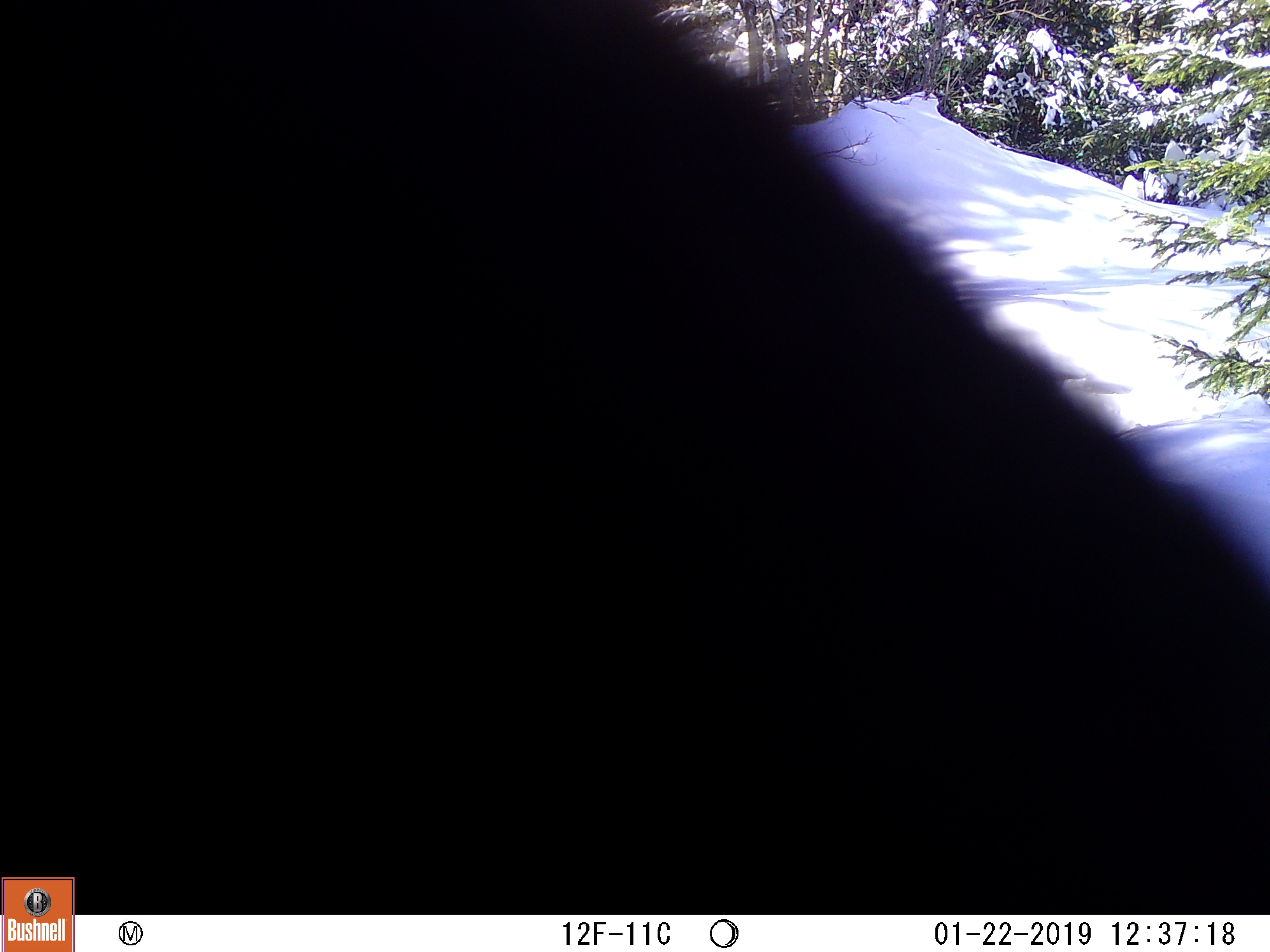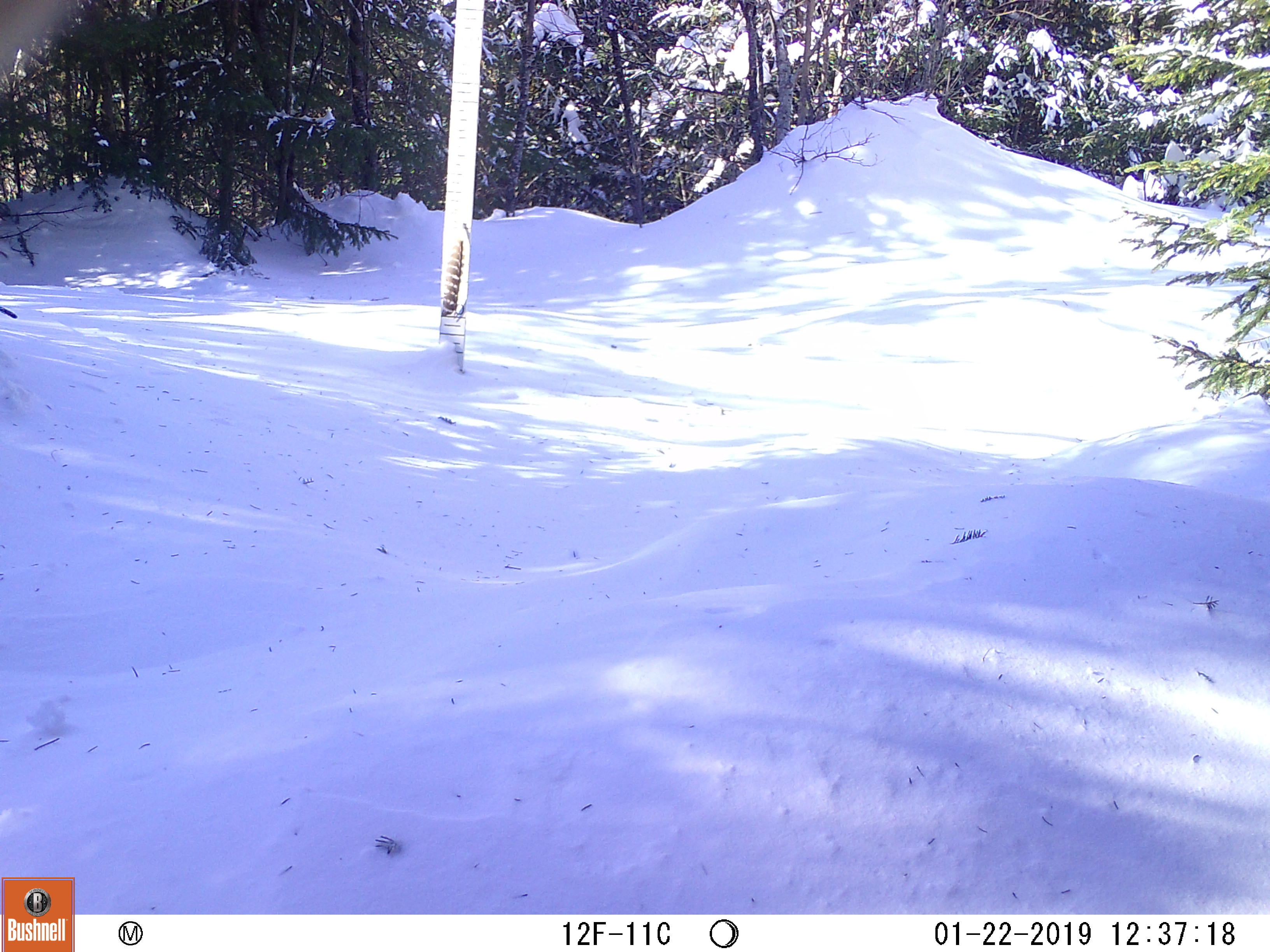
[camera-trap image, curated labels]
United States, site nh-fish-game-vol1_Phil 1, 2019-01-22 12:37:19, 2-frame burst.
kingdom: Animalia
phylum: Chordata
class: Mammalia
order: Artiodactyla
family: Cervidae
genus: Alces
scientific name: Alces alces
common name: moose